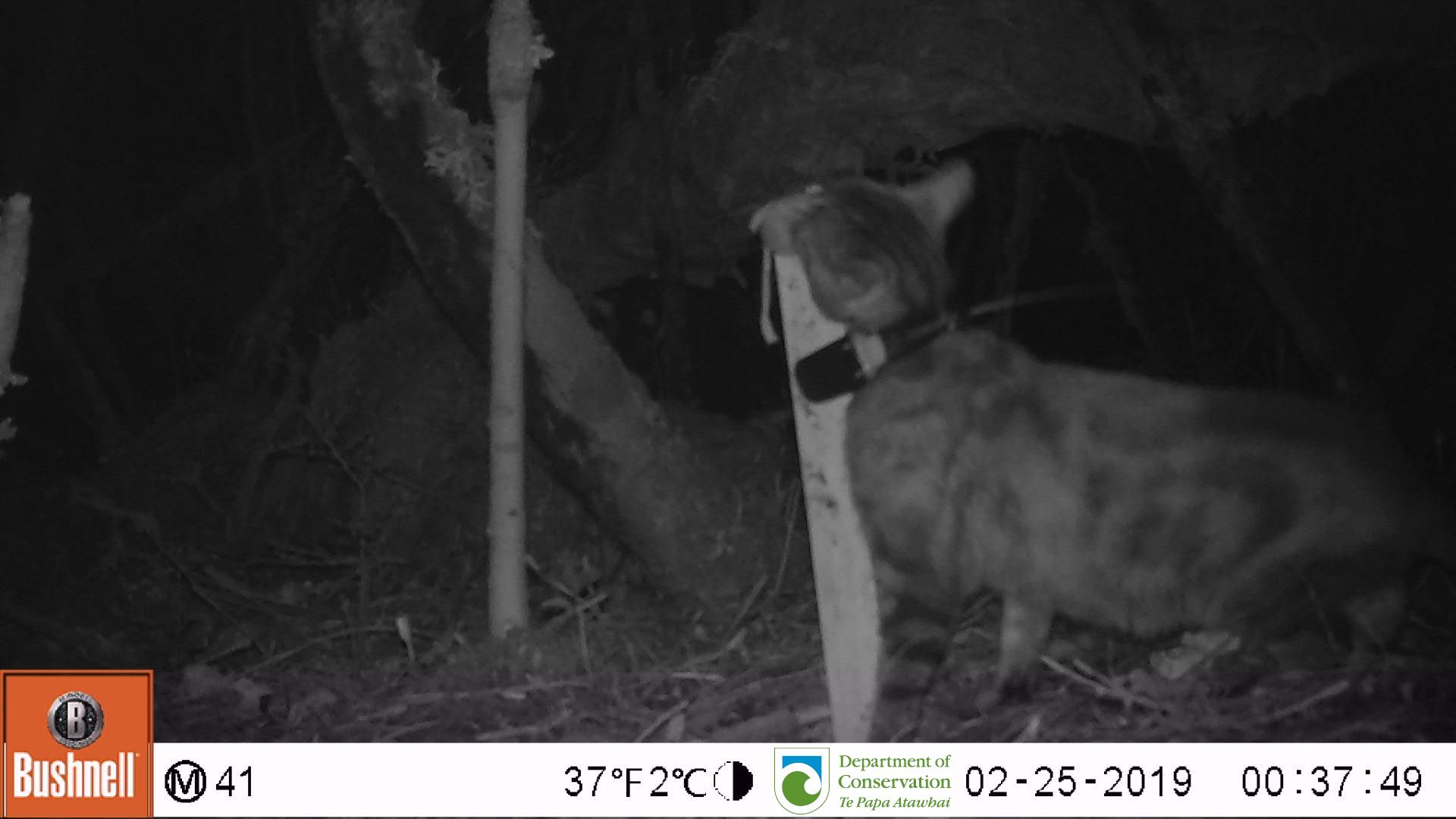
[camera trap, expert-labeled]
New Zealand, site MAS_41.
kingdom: Animalia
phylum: Chordata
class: Mammalia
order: Carnivora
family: Felidae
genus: Felis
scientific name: Felis catus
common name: domestic cat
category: cat